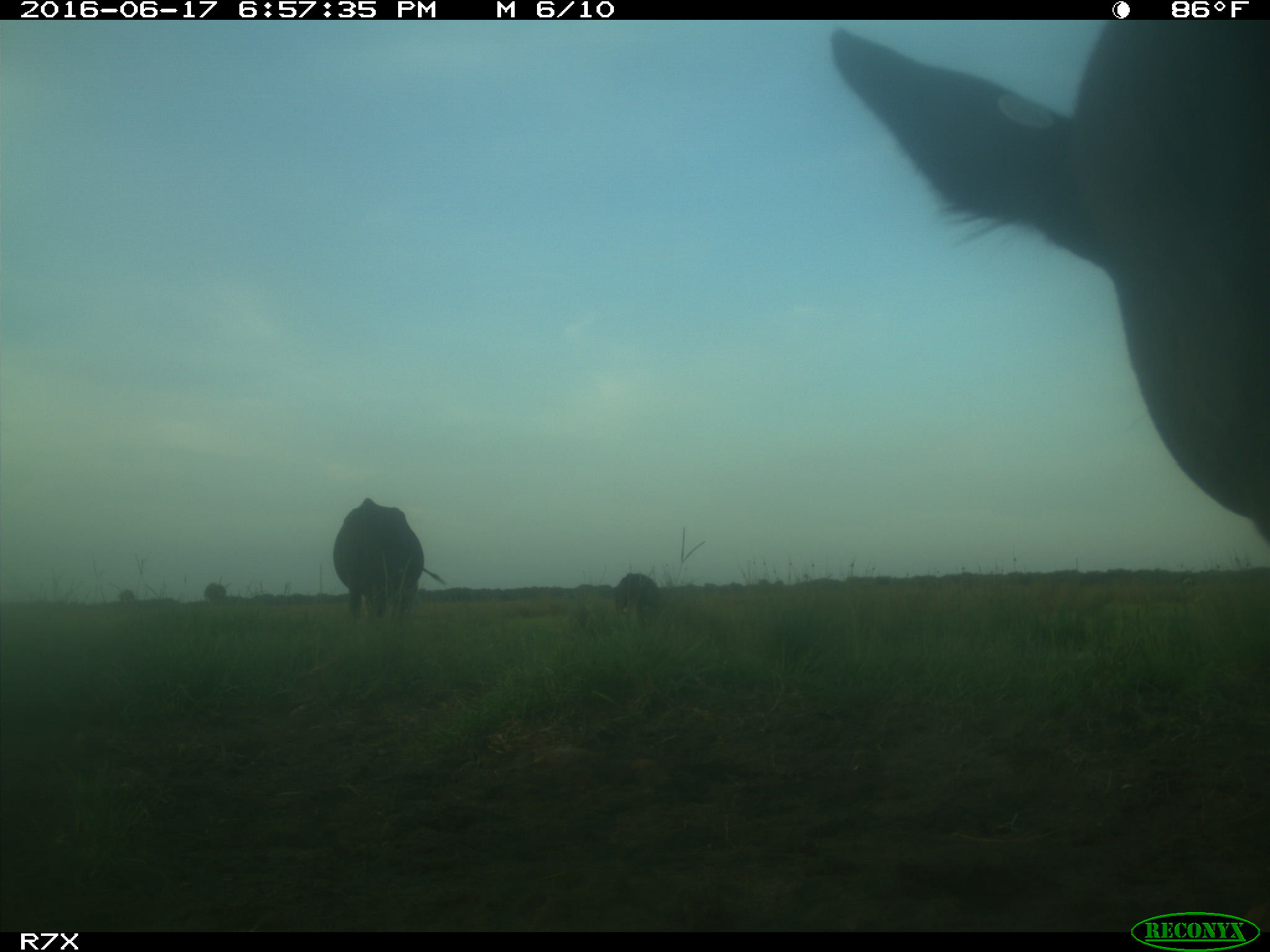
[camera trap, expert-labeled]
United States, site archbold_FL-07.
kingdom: Animalia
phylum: Chordata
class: Mammalia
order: Artiodactyla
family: Bovidae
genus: Bos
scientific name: Bos taurus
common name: domestic cow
Bos taurus (domestic cow).